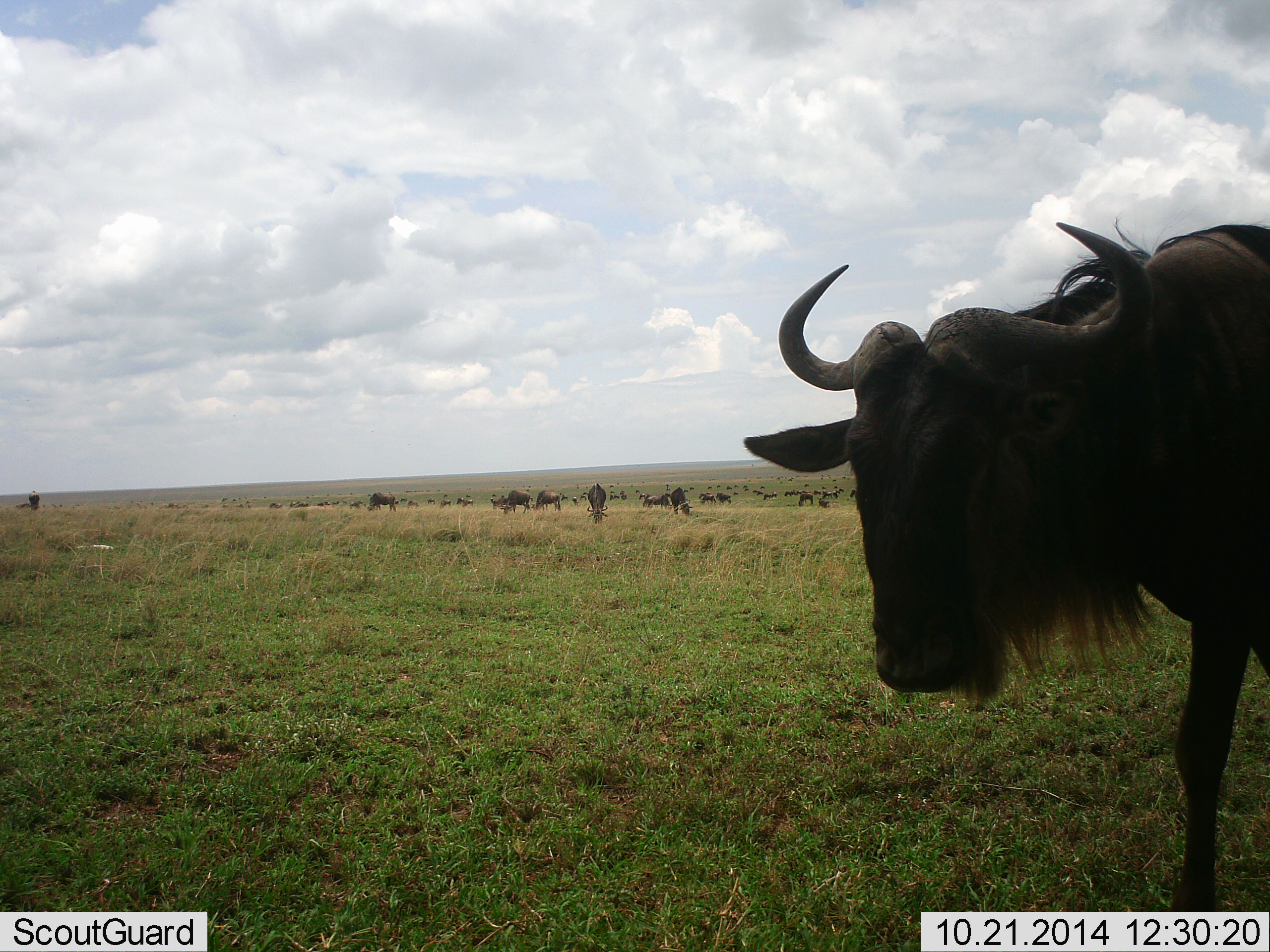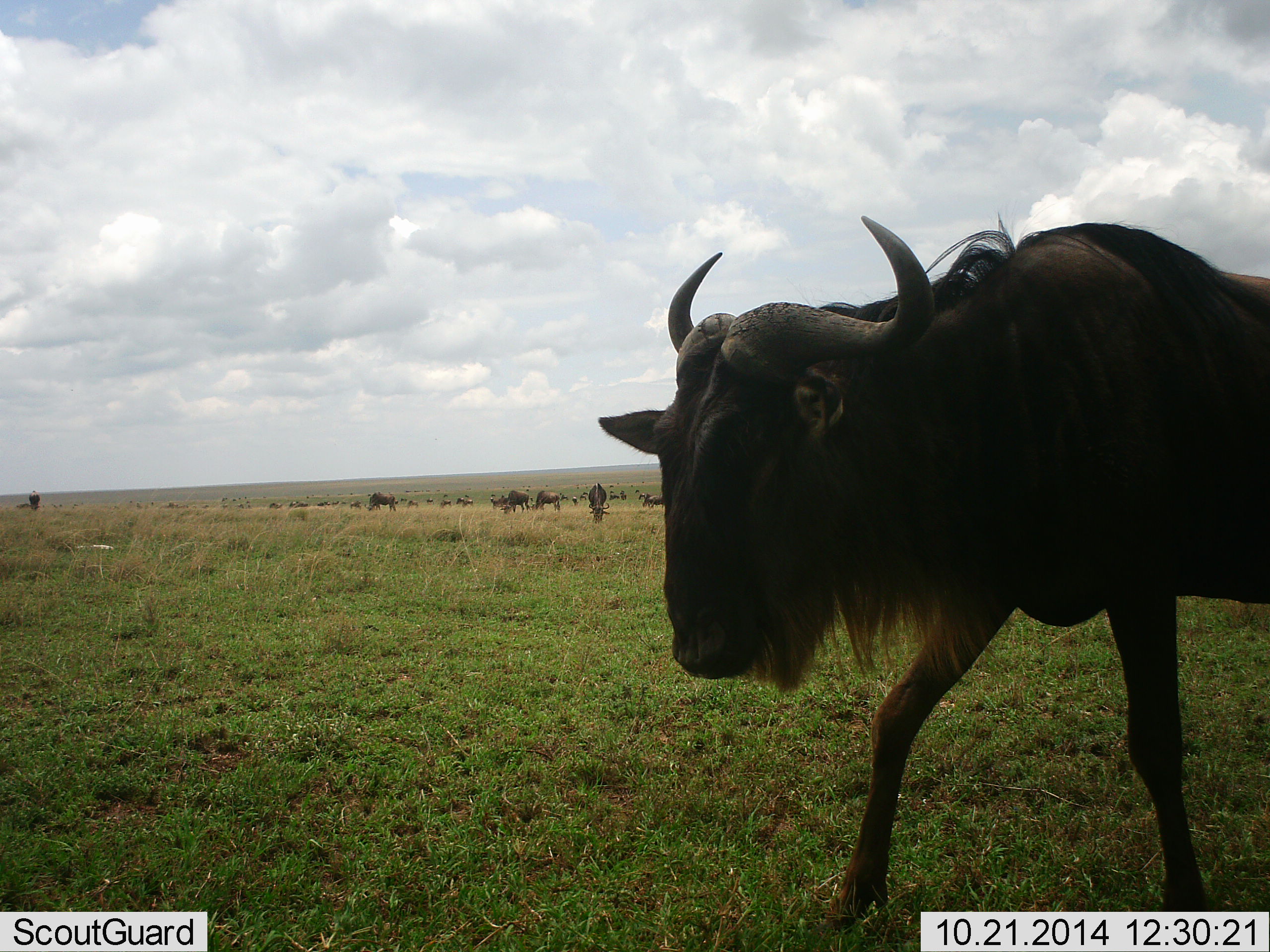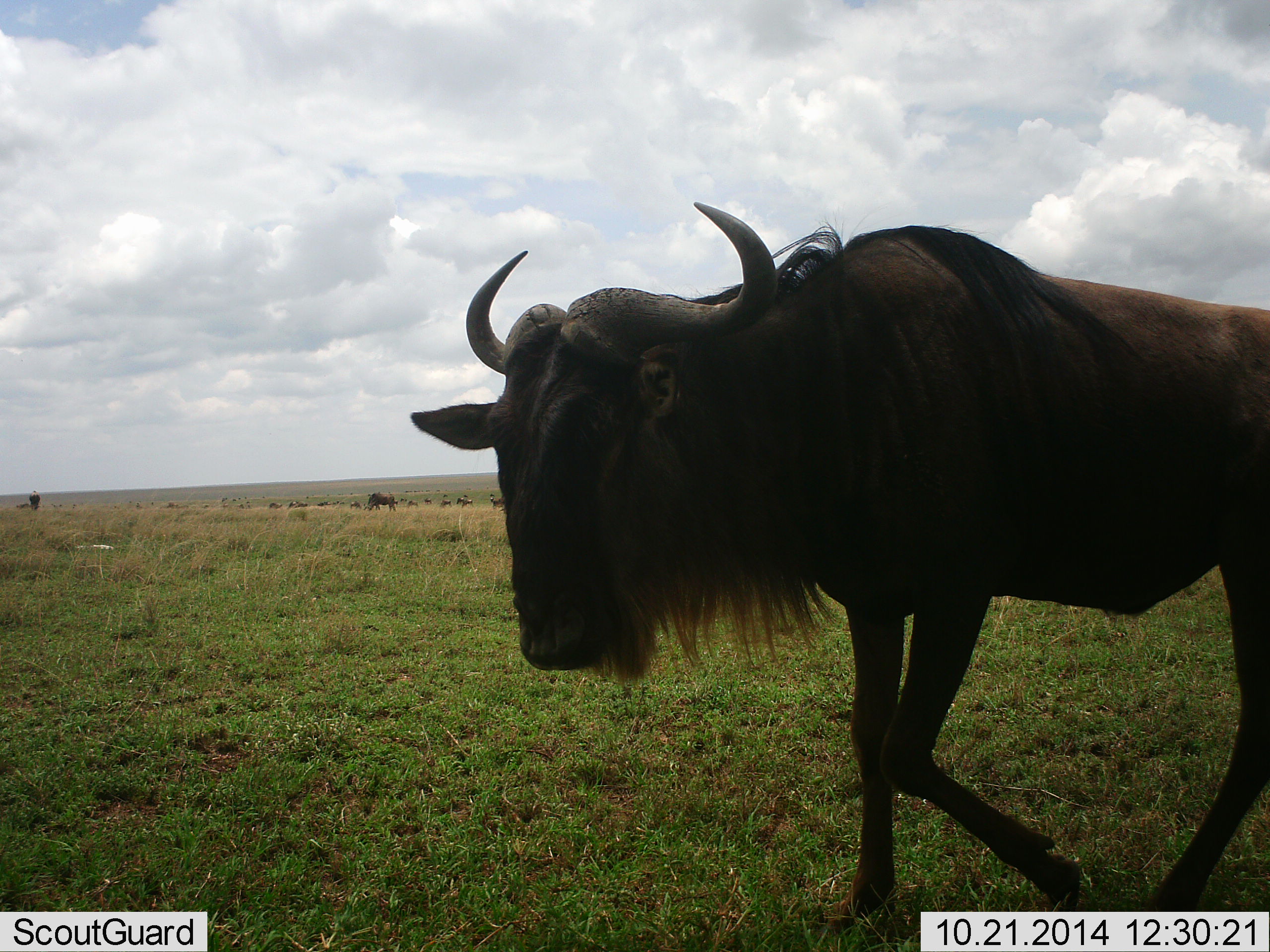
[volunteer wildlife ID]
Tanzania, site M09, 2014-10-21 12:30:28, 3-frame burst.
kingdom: Animalia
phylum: Chordata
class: Mammalia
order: Artiodactyla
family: Bovidae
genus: Connochaetes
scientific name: Connochaetes taurinus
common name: blue wildebeest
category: wildebeest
Wildebeest (blue wildebeest) (Connochaetes taurinus), count 51+. Behavior (volunteer vote fractions): standing 30%, resting 0%, moving 70%, interacting 0%. Young present (vote fraction): 0%. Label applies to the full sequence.